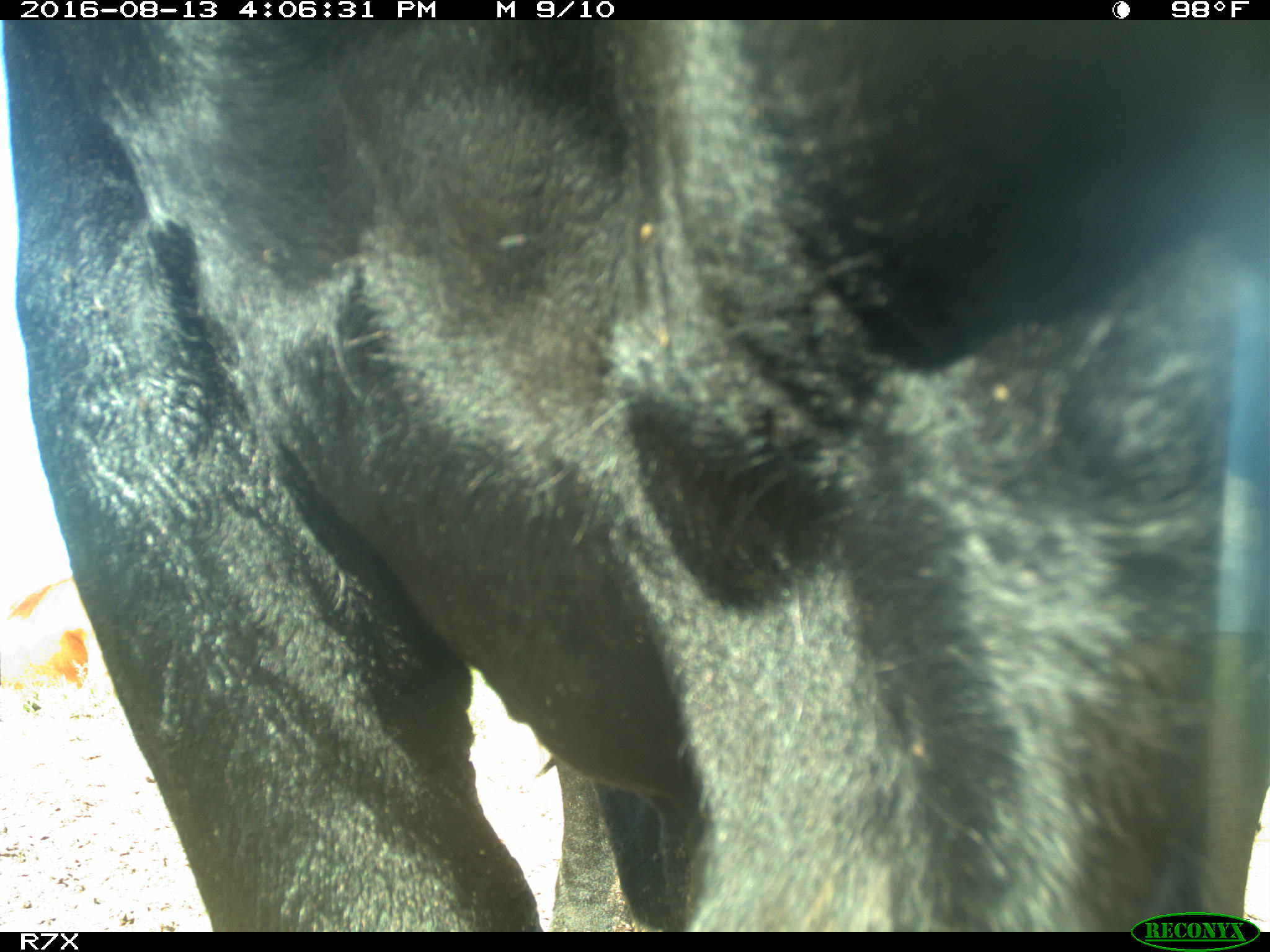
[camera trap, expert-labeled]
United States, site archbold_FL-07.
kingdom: Animalia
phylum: Chordata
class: Mammalia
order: Artiodactyla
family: Bovidae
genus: Bos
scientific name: Bos taurus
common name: domestic cow